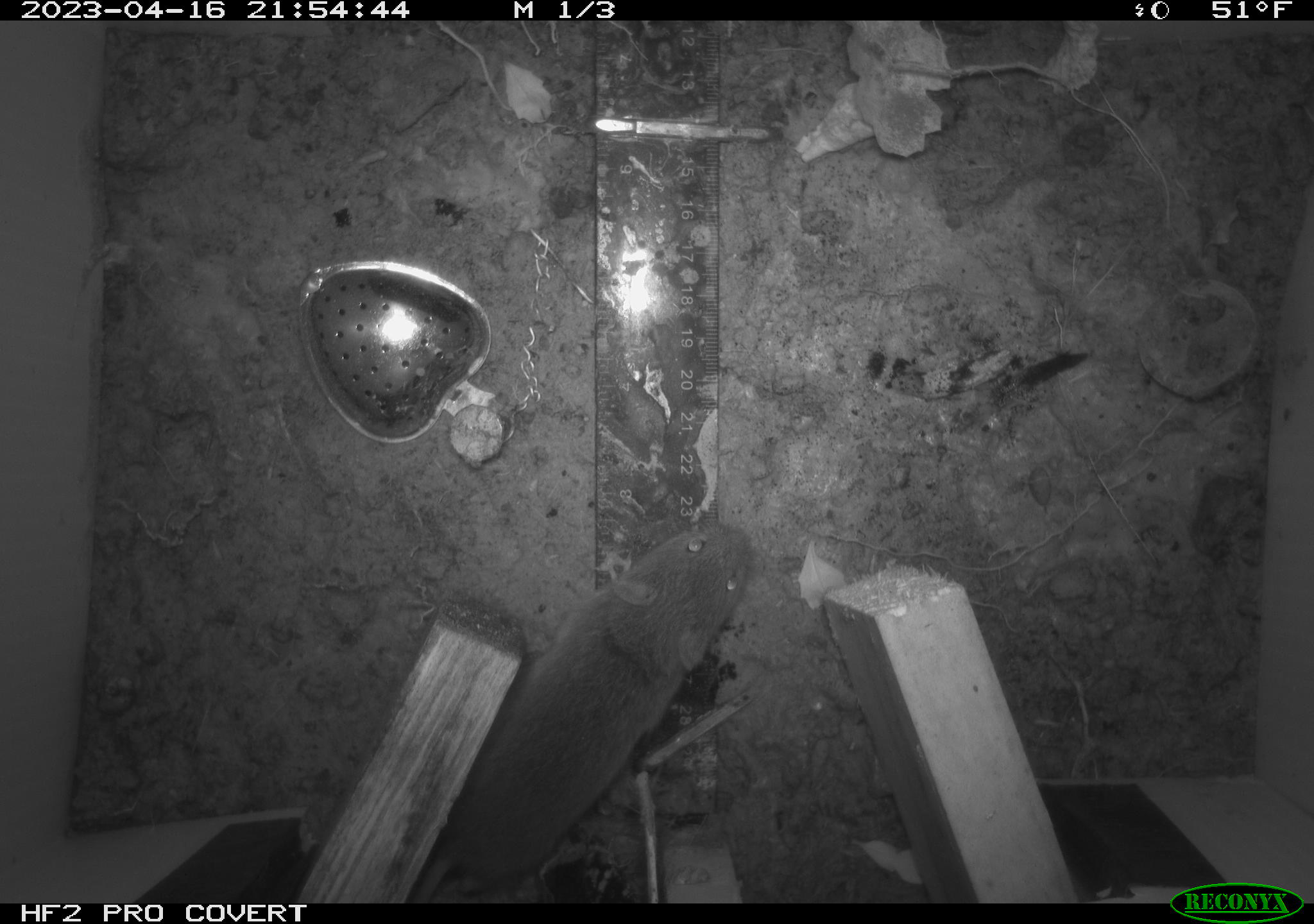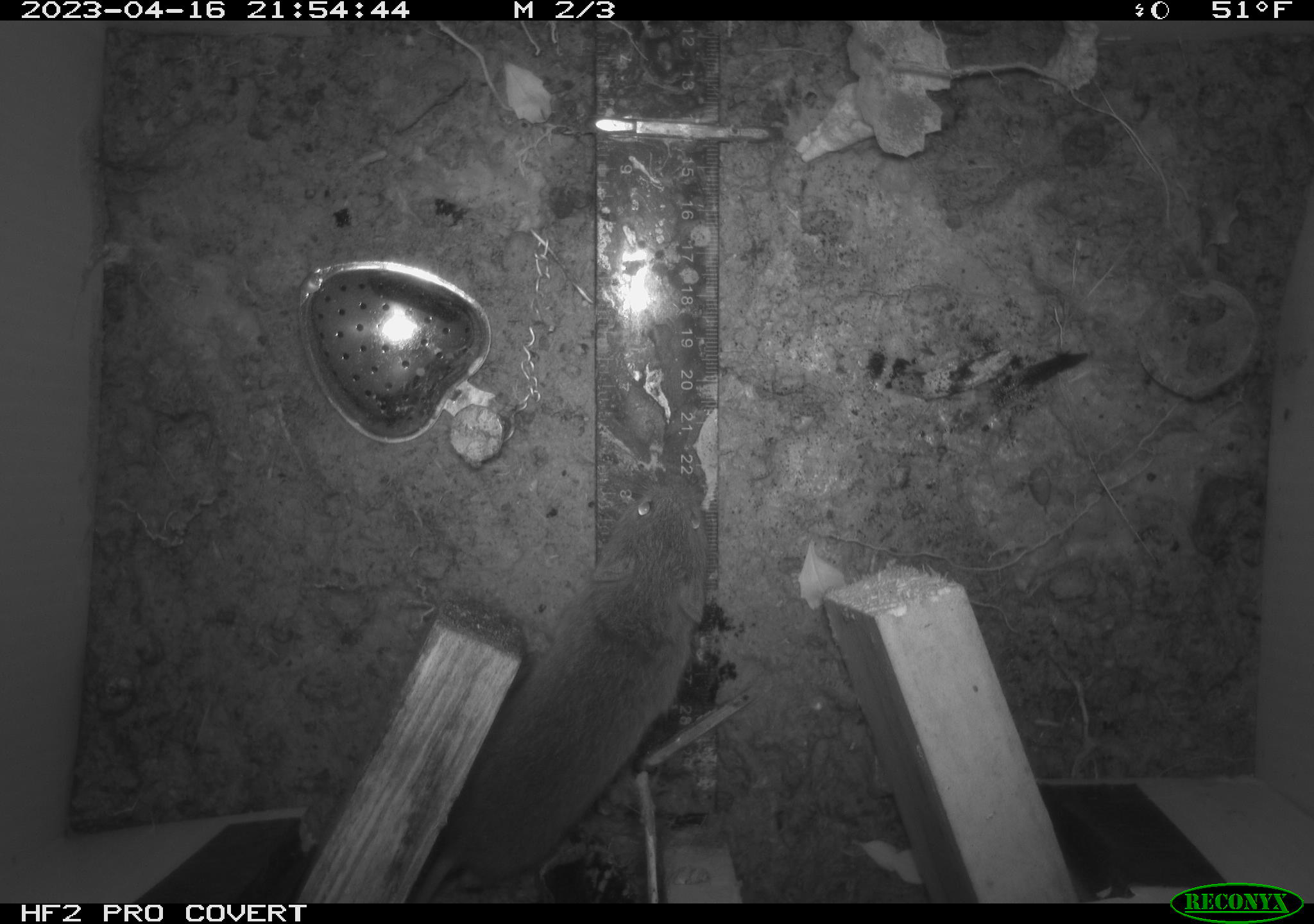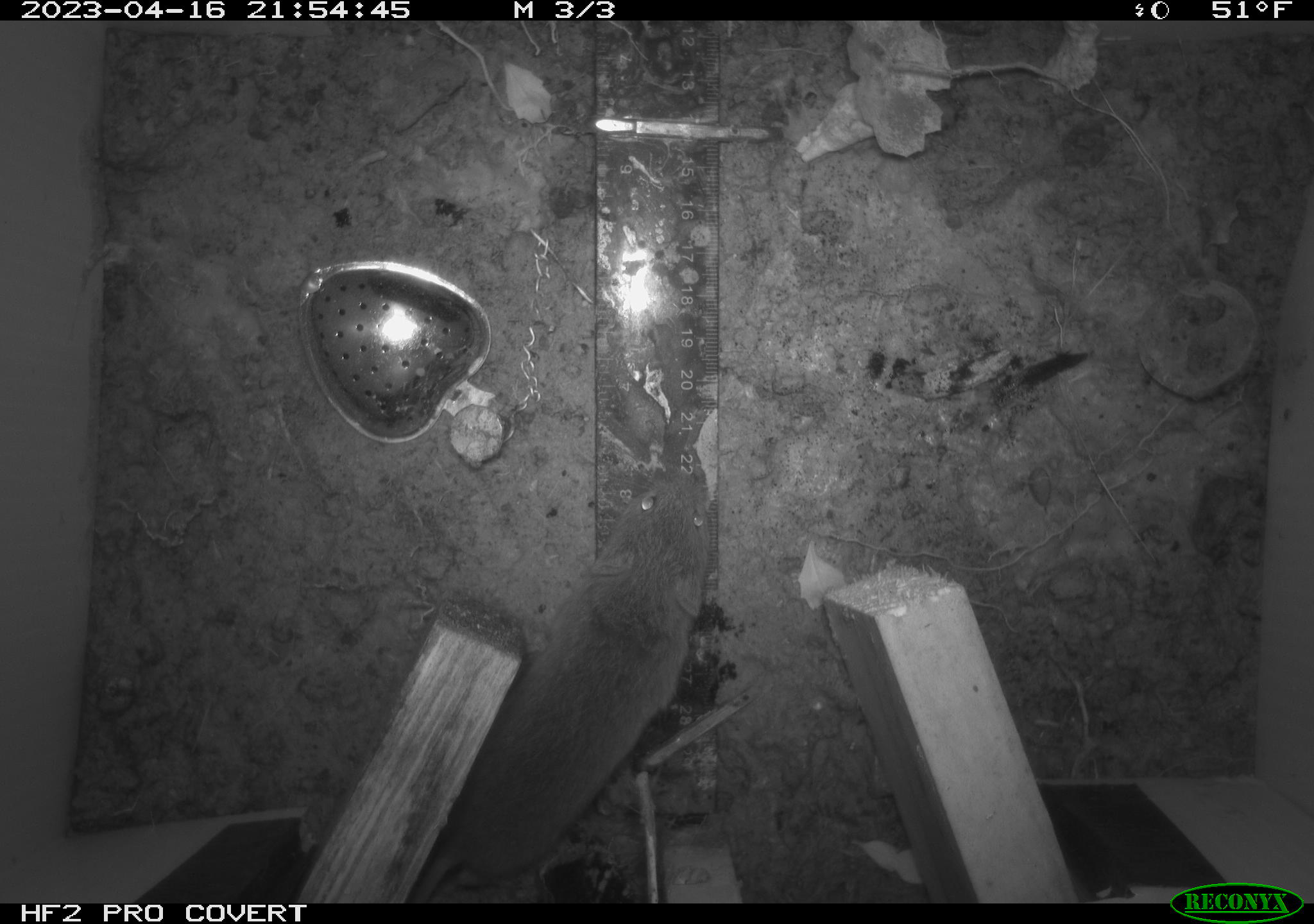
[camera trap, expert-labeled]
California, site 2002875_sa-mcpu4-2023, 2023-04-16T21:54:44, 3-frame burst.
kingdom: Animalia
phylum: Chordata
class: Mammalia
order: Rodentia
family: Cricetidae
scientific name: Arvicolinae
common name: voles, lemmings, and muskrats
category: arvicolinae subfamily